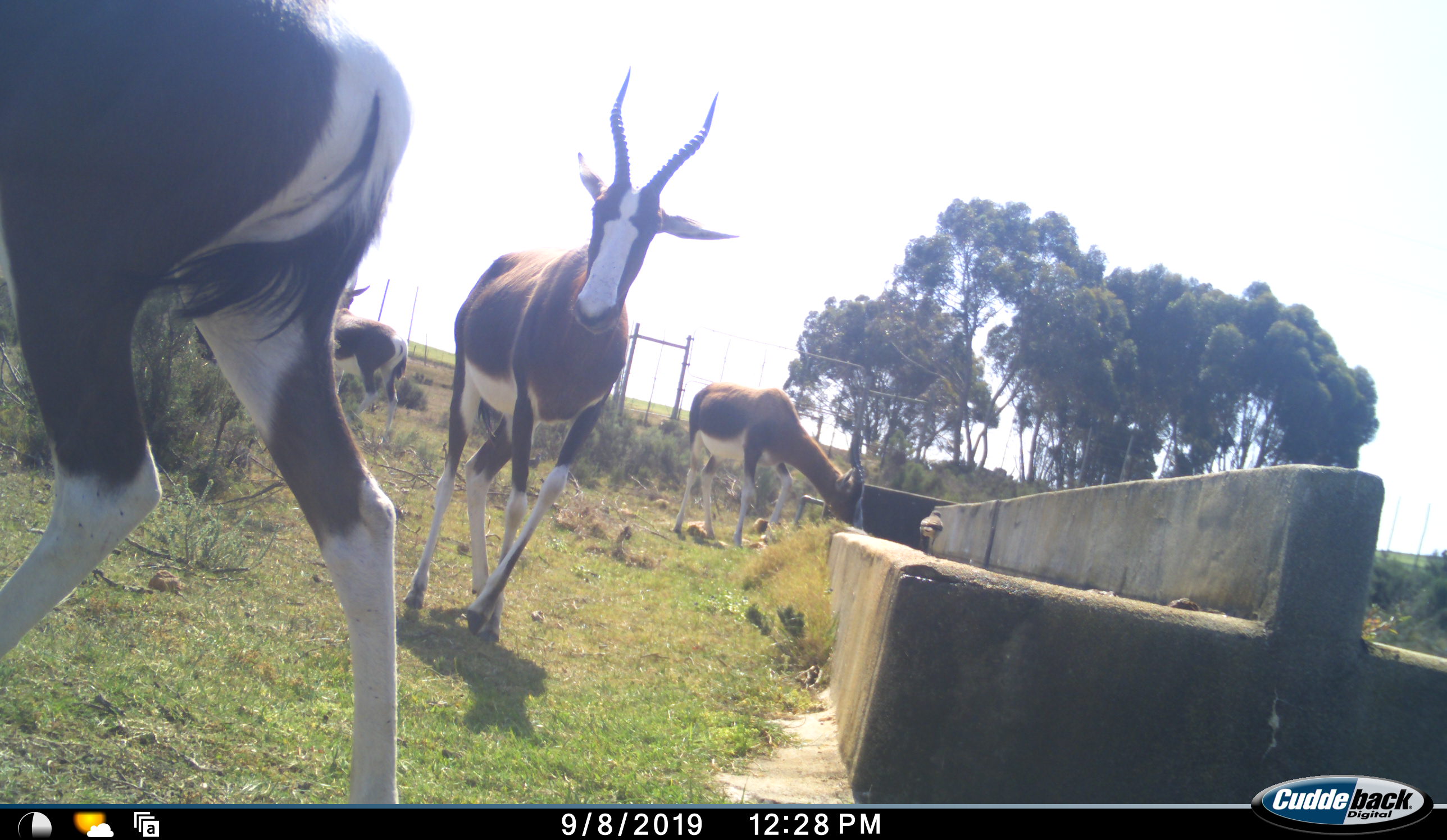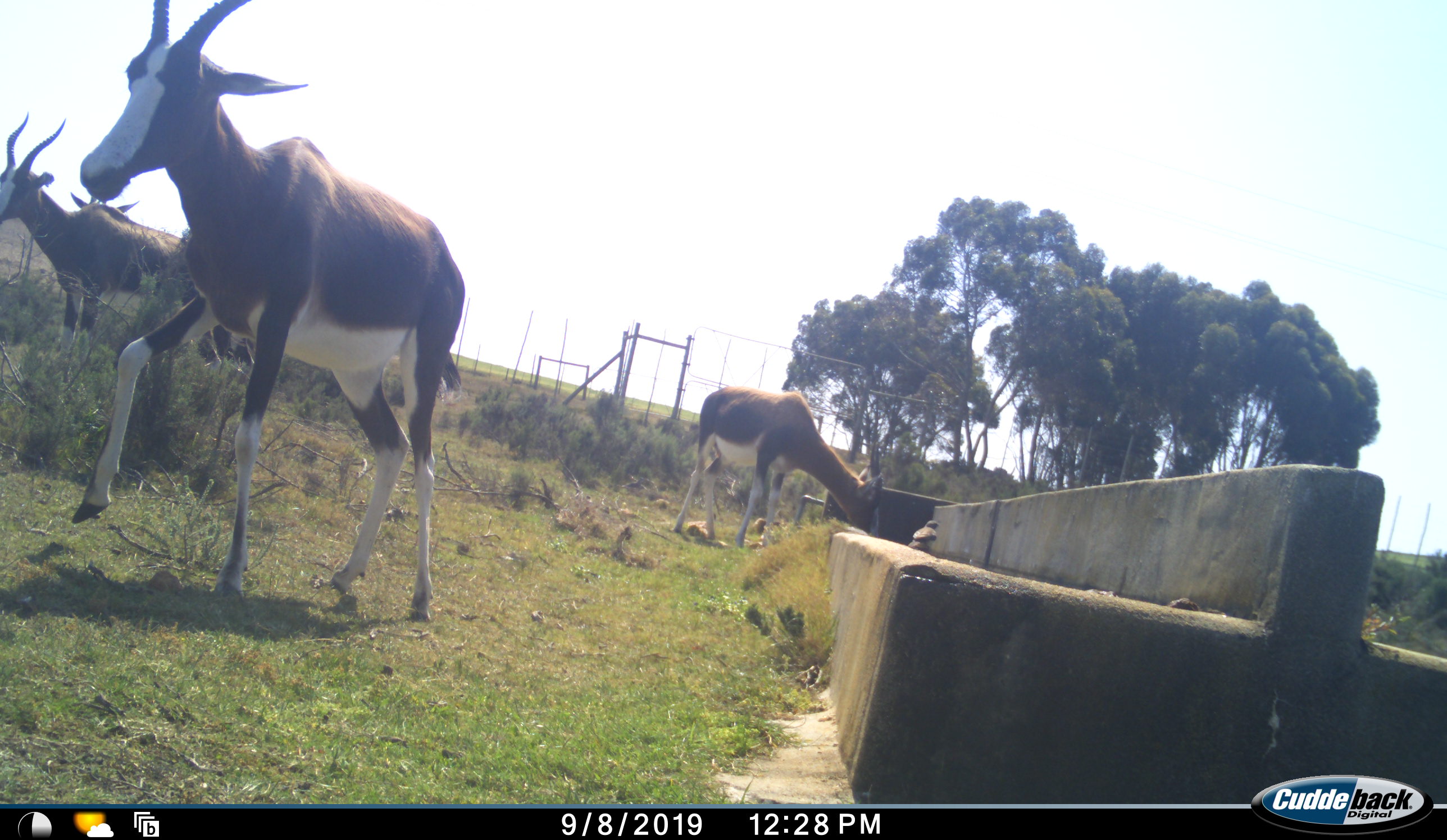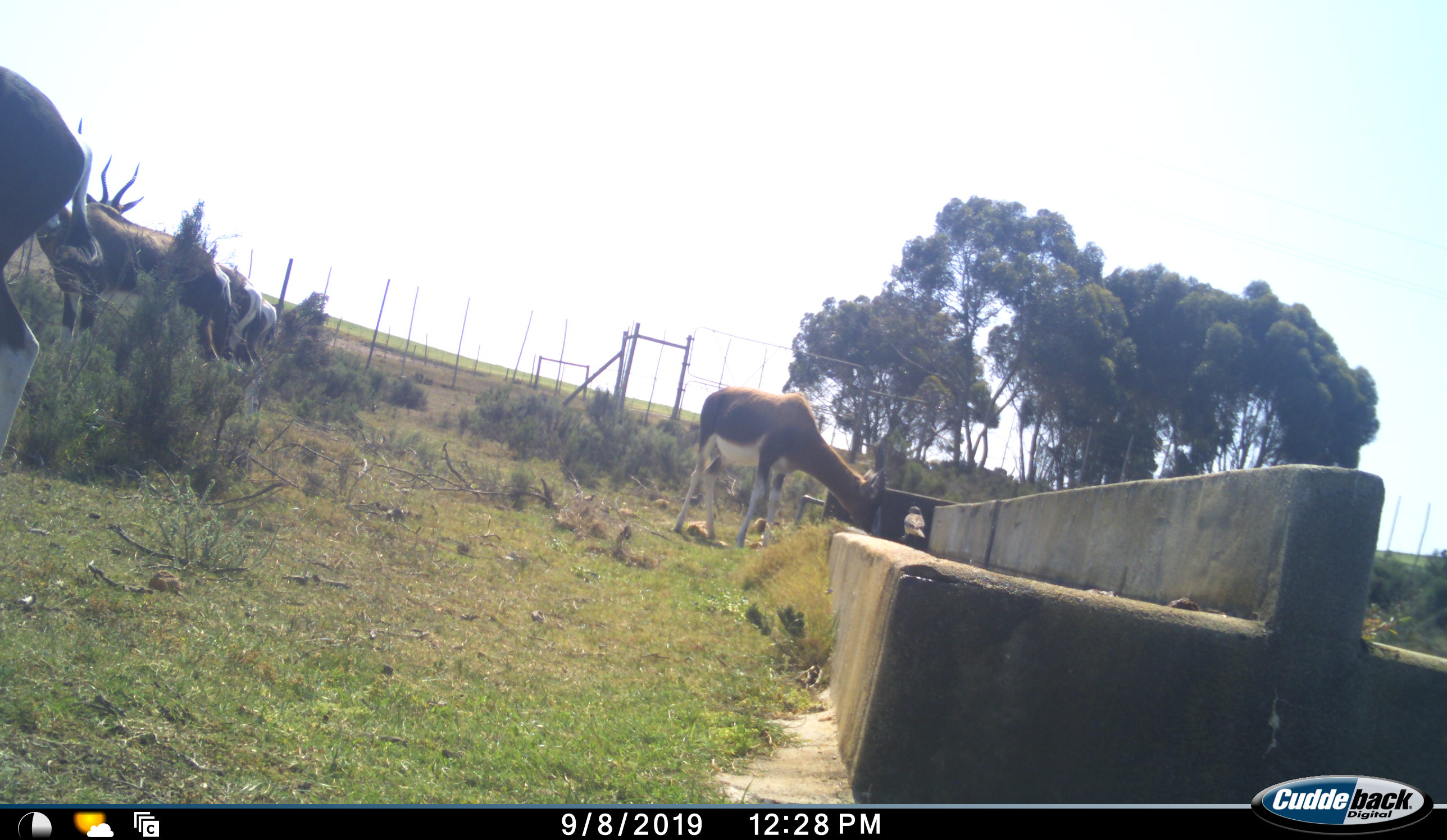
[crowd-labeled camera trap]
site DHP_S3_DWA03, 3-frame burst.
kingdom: Animalia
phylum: Chordata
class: Mammalia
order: Artiodactyla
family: Bovidae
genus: Damaliscus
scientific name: Damaliscus pygargus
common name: bontebok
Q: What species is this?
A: Bontebok (Damaliscus pygargus).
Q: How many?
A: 6.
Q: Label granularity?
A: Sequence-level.